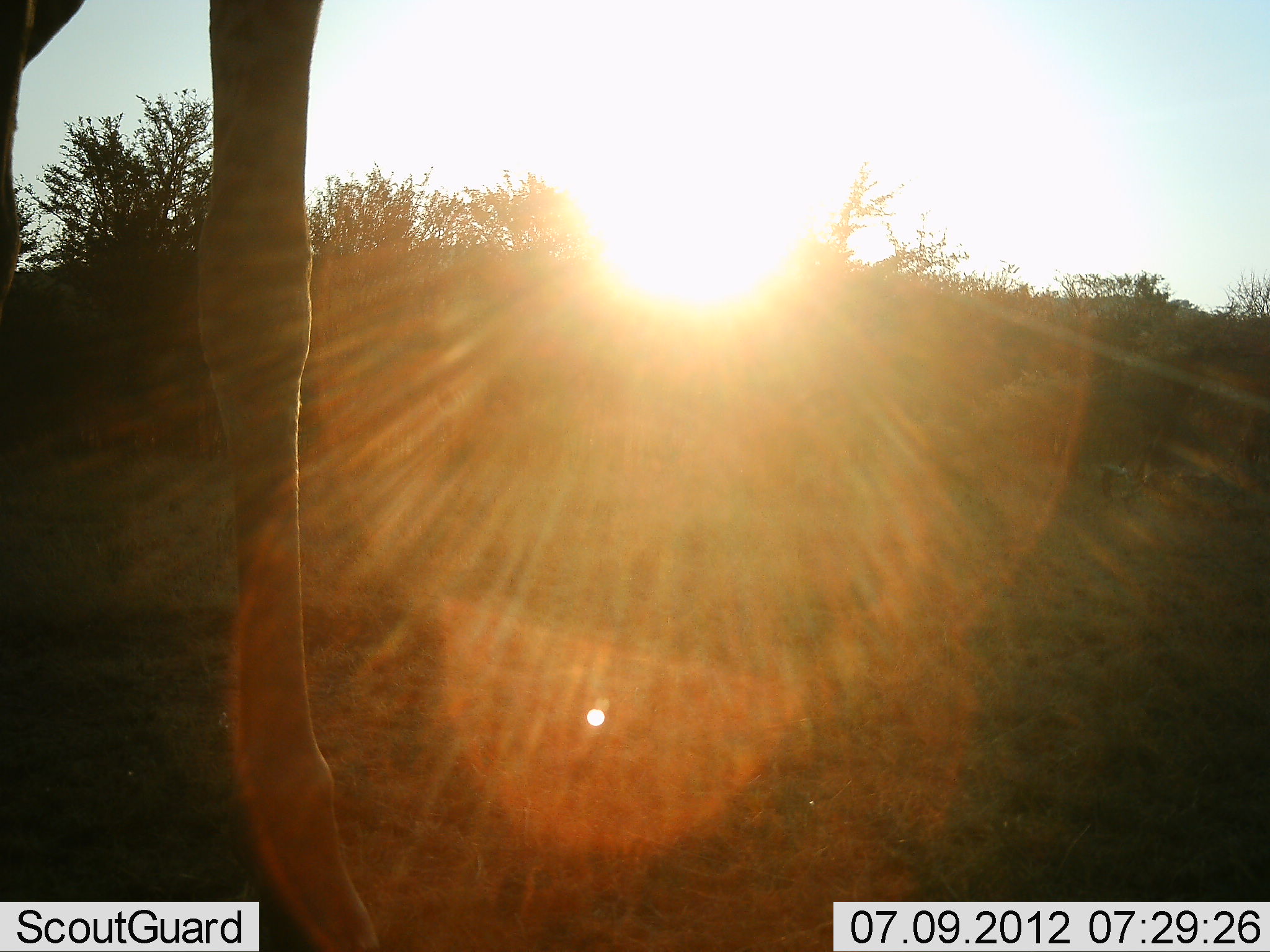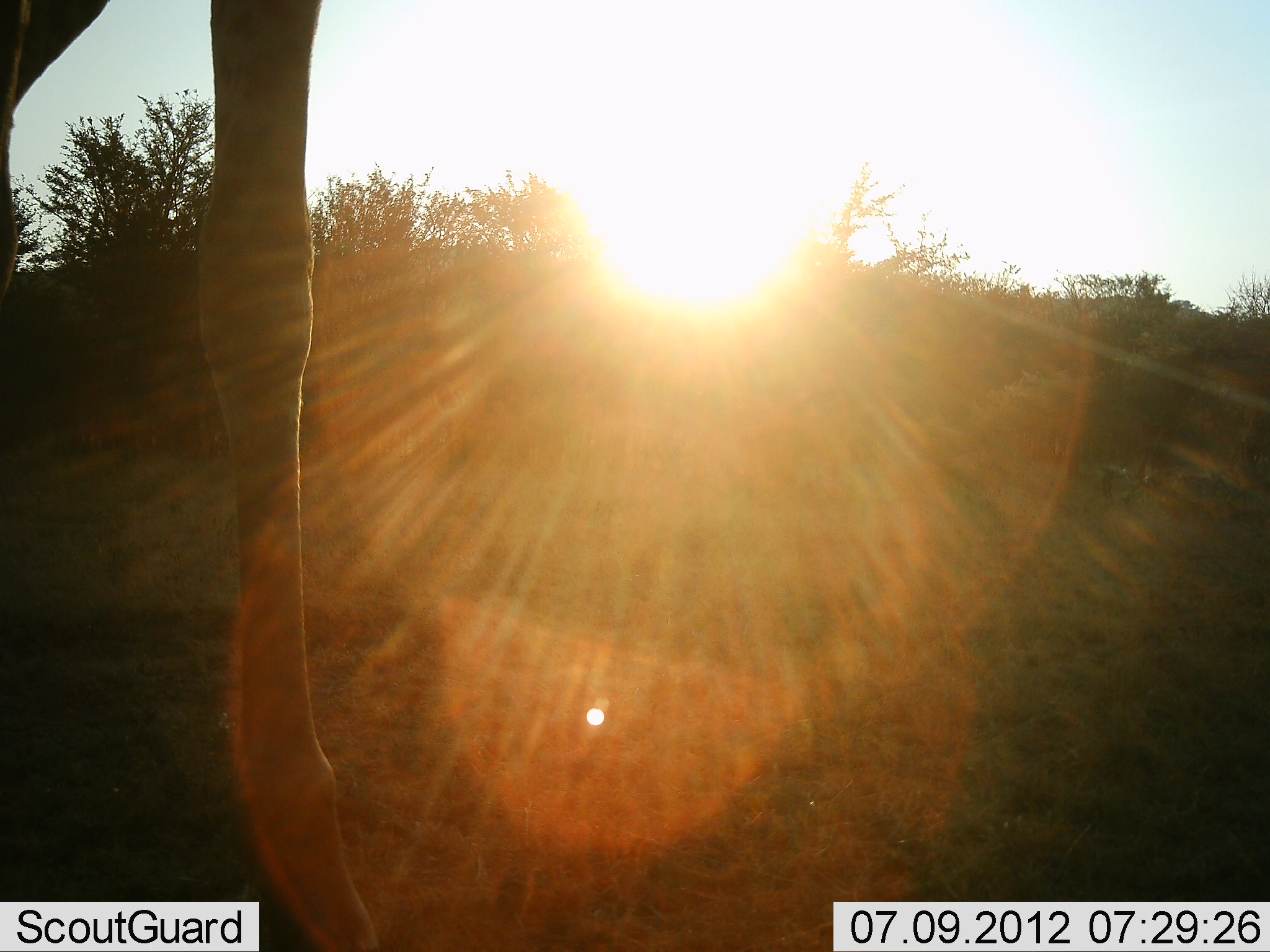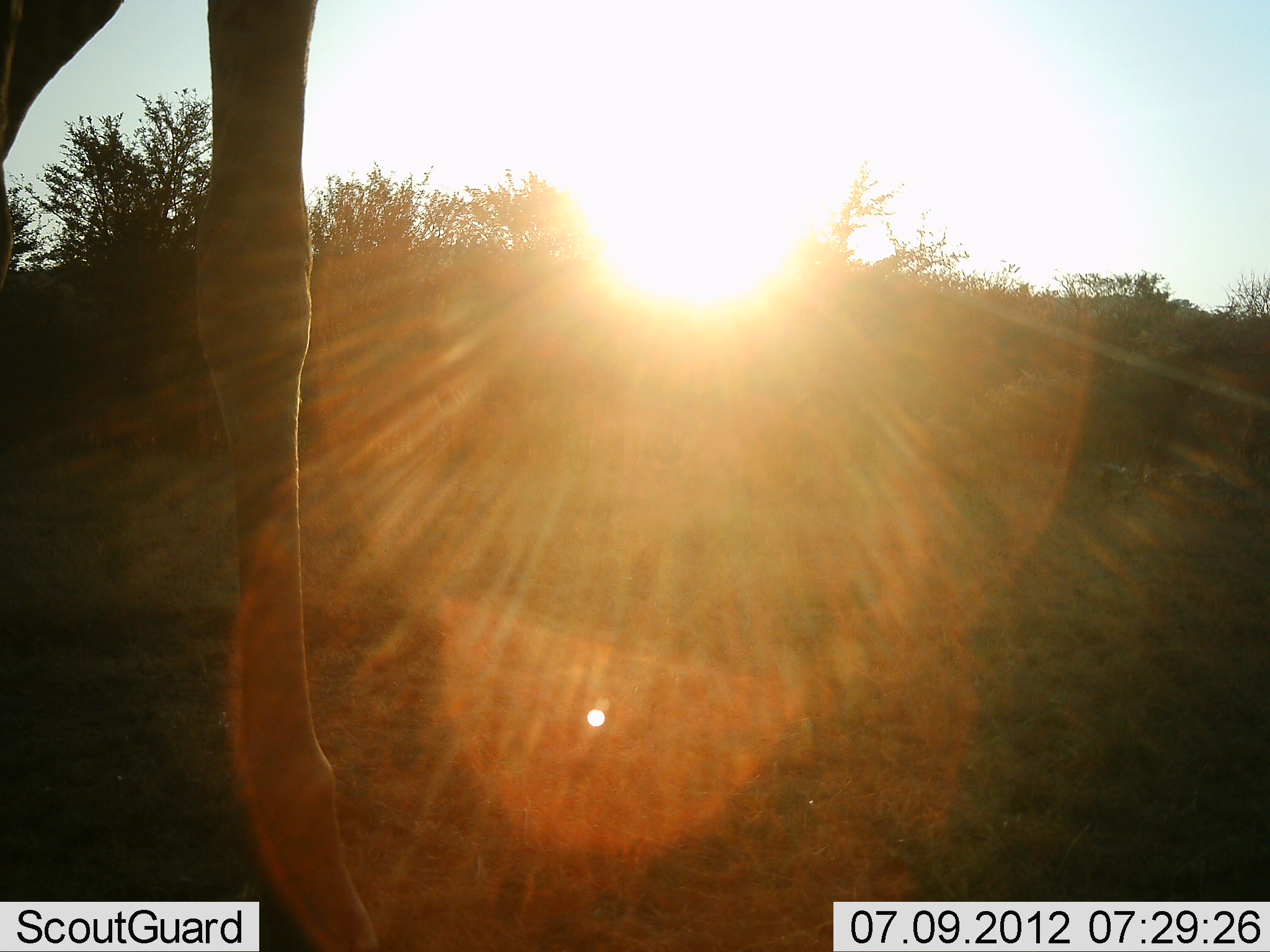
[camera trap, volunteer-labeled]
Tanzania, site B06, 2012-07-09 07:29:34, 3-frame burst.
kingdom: Animalia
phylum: Chordata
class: Mammalia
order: Artiodactyla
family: Giraffidae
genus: Giraffa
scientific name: Giraffa camelopardalis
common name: giraffe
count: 1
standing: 100%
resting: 0%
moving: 10%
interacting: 0%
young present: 0%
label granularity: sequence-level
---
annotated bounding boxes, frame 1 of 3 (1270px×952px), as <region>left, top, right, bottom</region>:
animal: <region>0, 3, 383, 949</region>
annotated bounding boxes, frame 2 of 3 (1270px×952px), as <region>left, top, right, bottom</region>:
animal: <region>0, 1, 376, 952</region>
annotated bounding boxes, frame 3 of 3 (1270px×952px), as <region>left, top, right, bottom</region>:
animal: <region>0, 1, 372, 950</region>